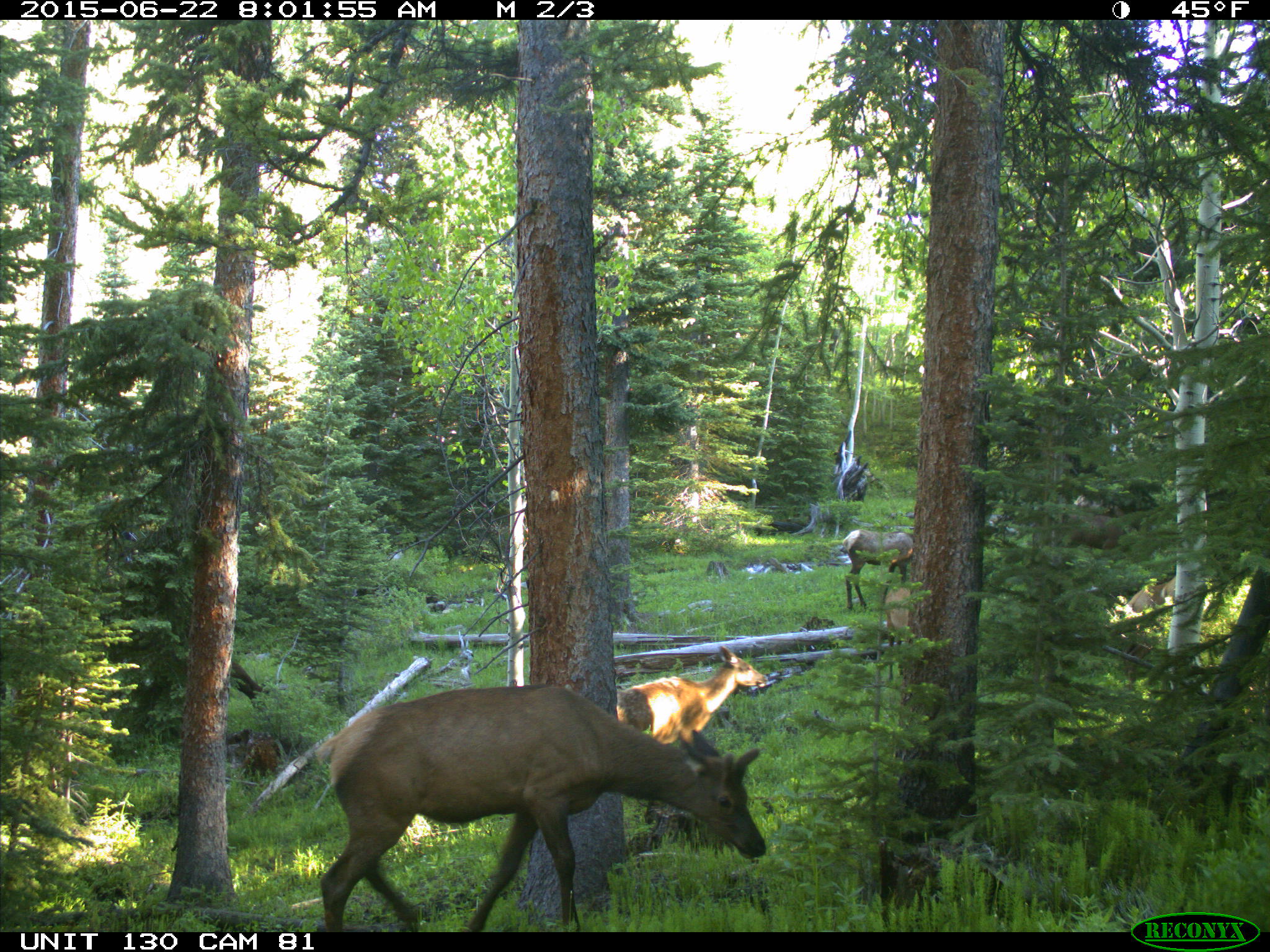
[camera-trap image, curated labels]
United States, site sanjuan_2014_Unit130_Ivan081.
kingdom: Animalia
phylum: Chordata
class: Mammalia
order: Artiodactyla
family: Cervidae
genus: Cervus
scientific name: Cervus elaphus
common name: red deer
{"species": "Cervus elaphus (red deer)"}